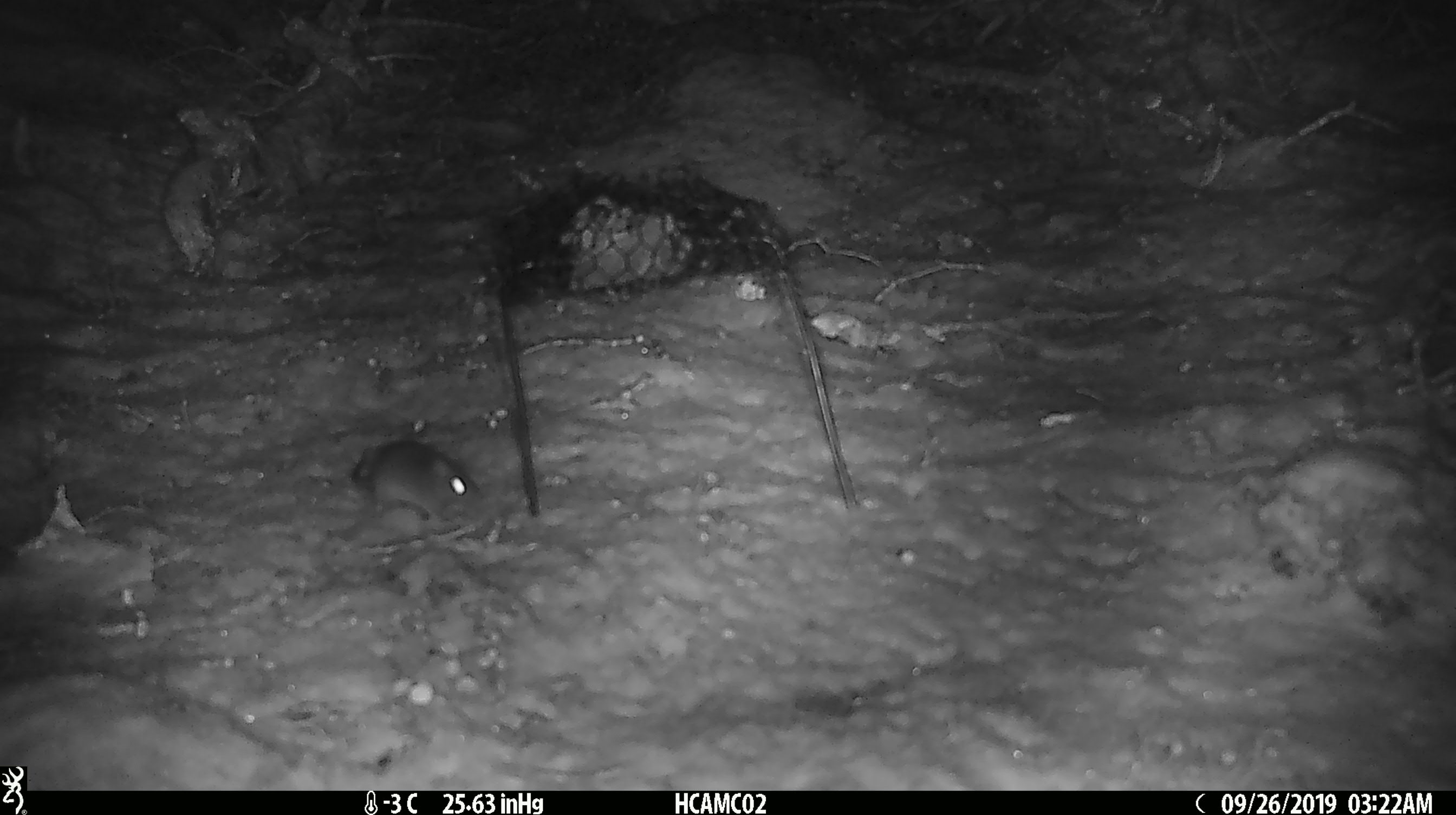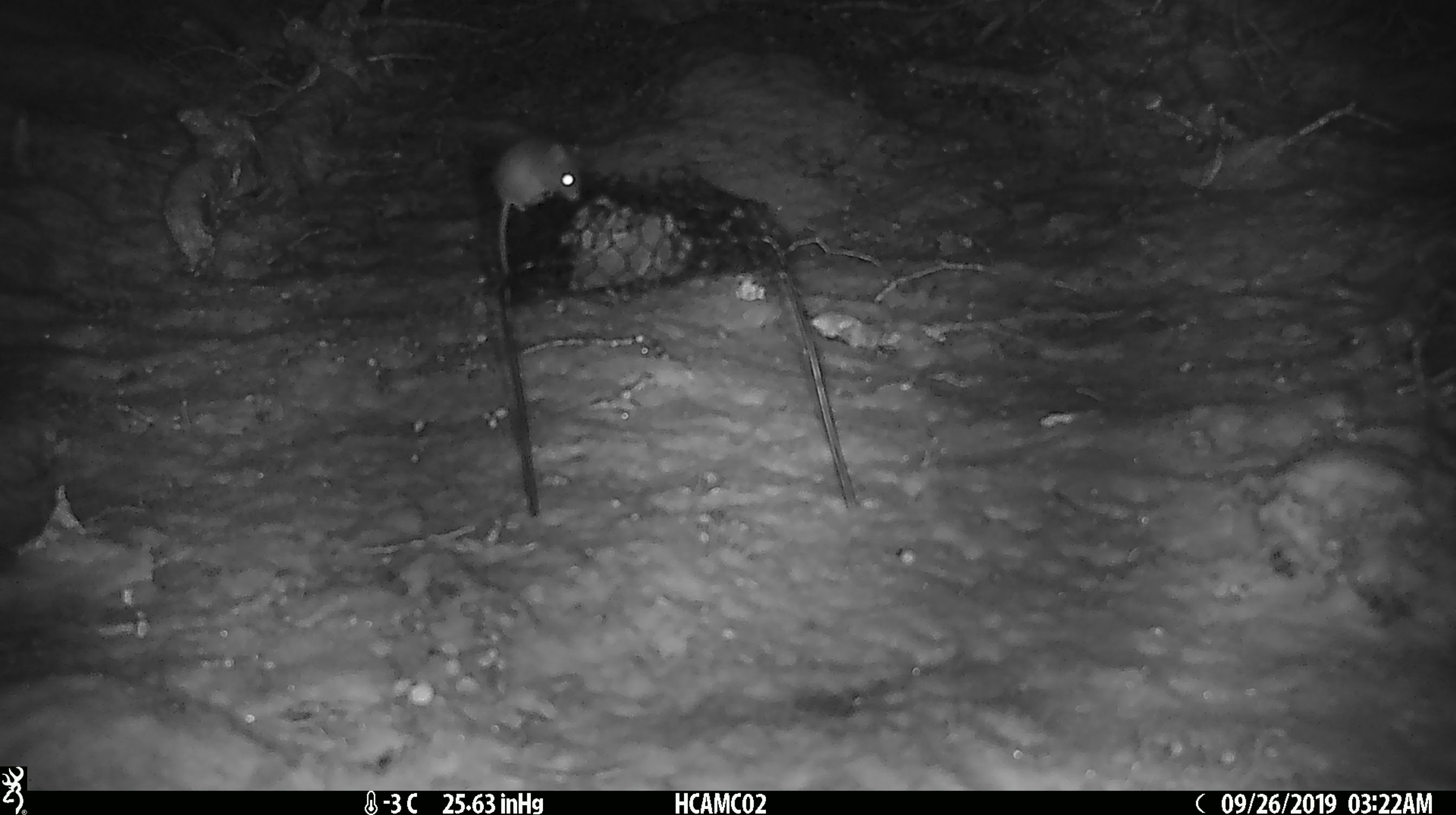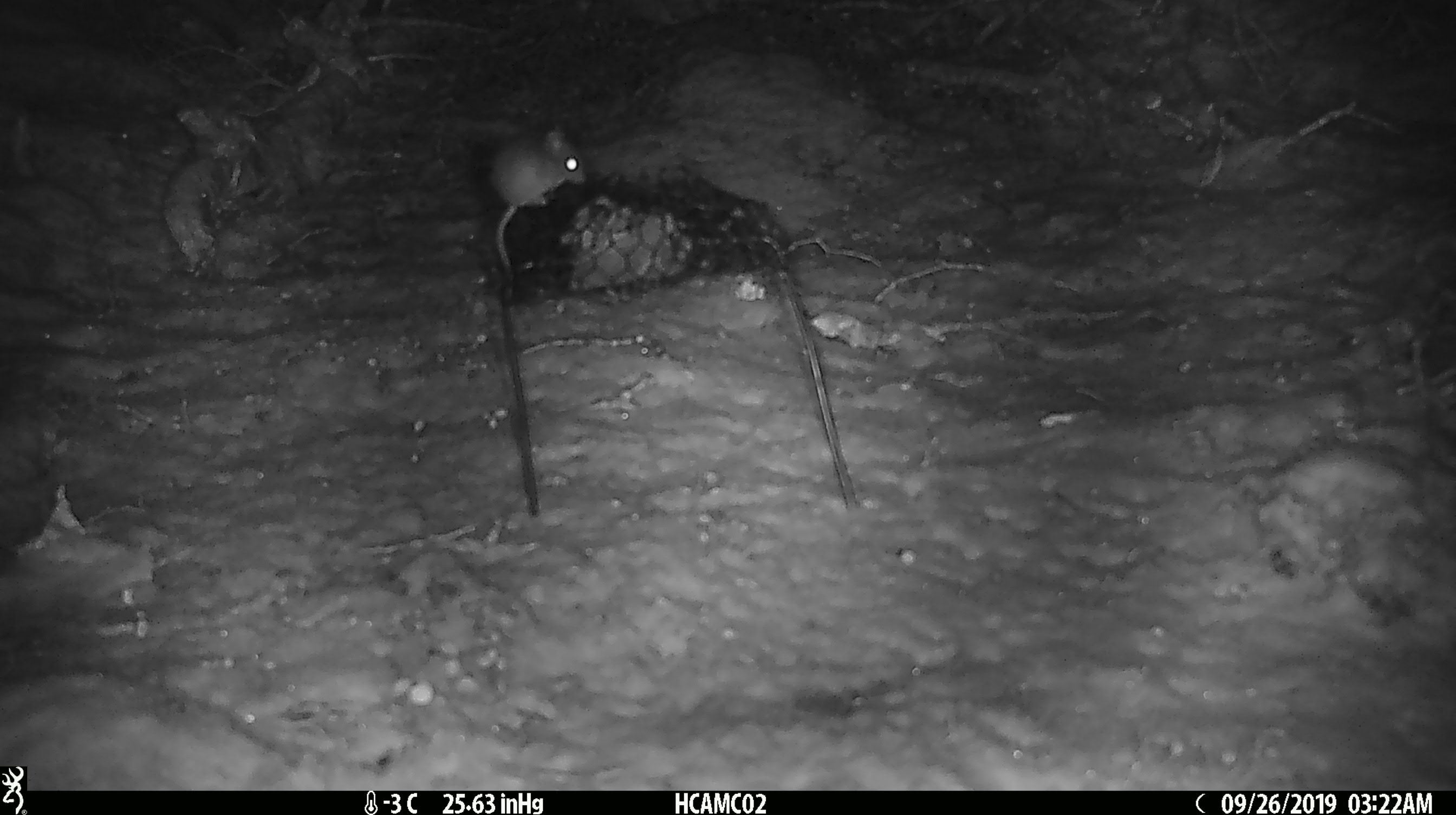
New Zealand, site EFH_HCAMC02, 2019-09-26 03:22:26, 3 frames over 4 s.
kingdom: Animalia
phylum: Chordata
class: Mammalia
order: Rodentia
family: Muridae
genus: Mus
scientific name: Mus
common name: mouse